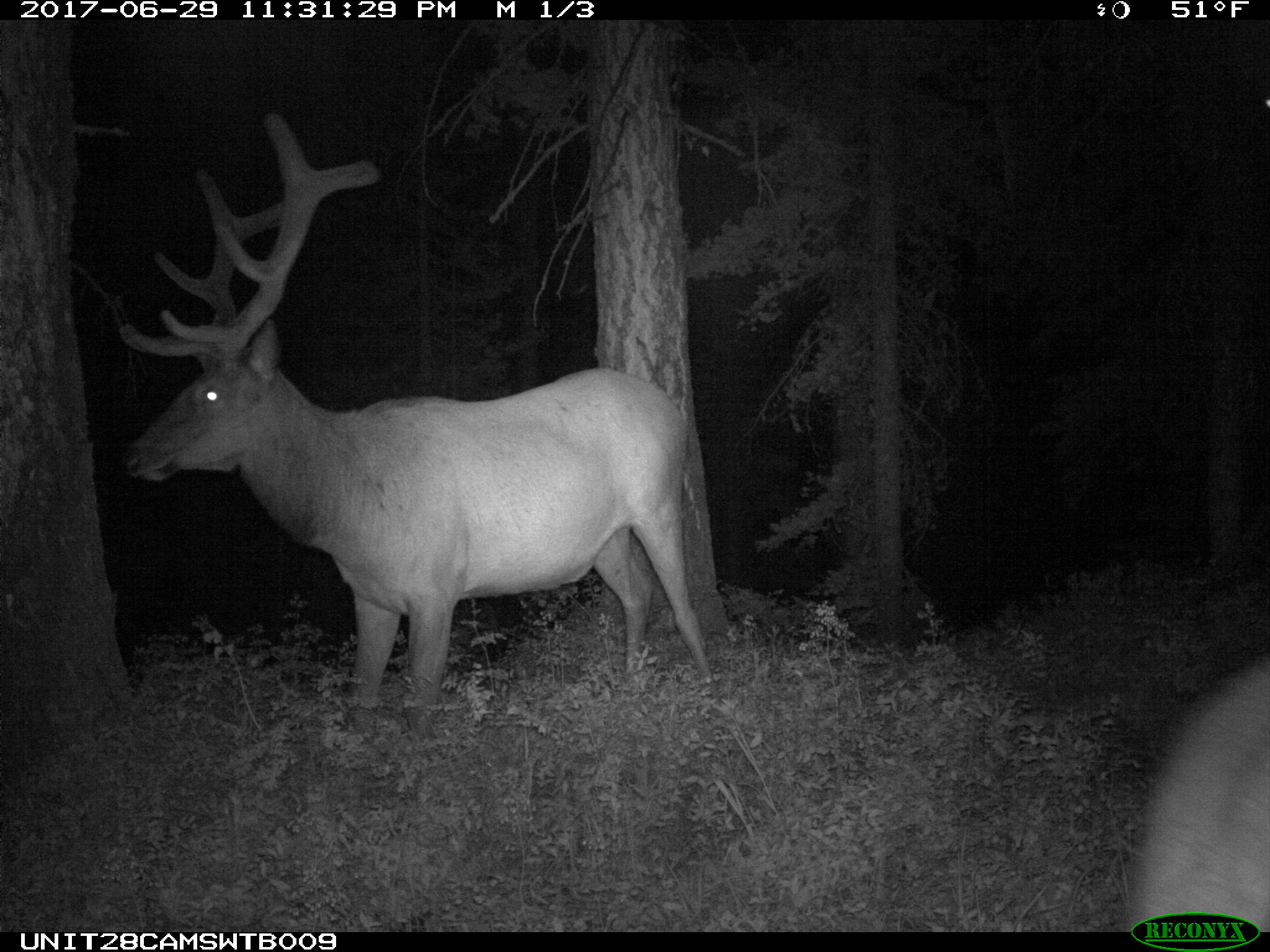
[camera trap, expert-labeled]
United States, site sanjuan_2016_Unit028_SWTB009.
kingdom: Animalia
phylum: Chordata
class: Mammalia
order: Artiodactyla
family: Cervidae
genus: Cervus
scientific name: Cervus elaphus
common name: red deer